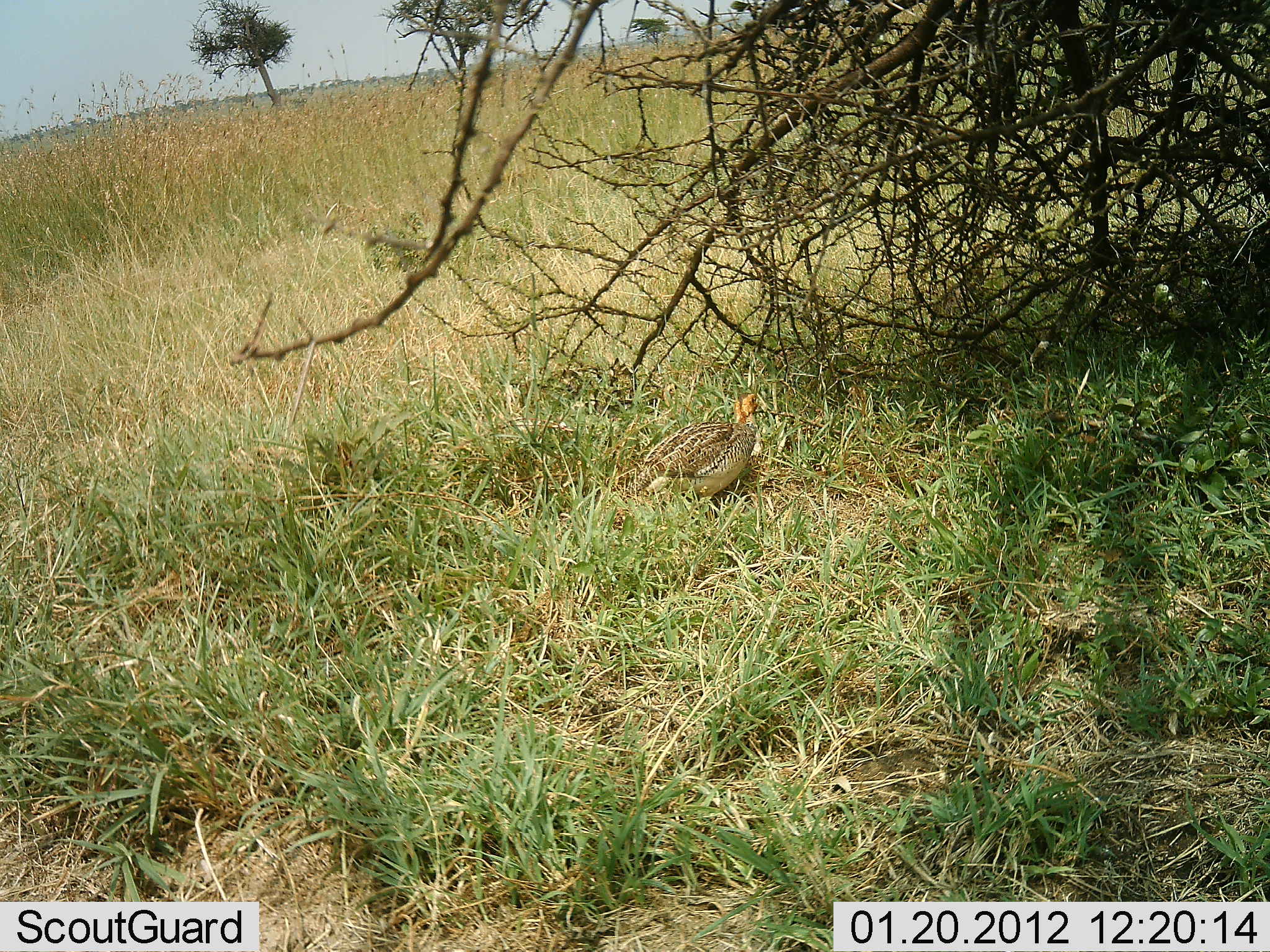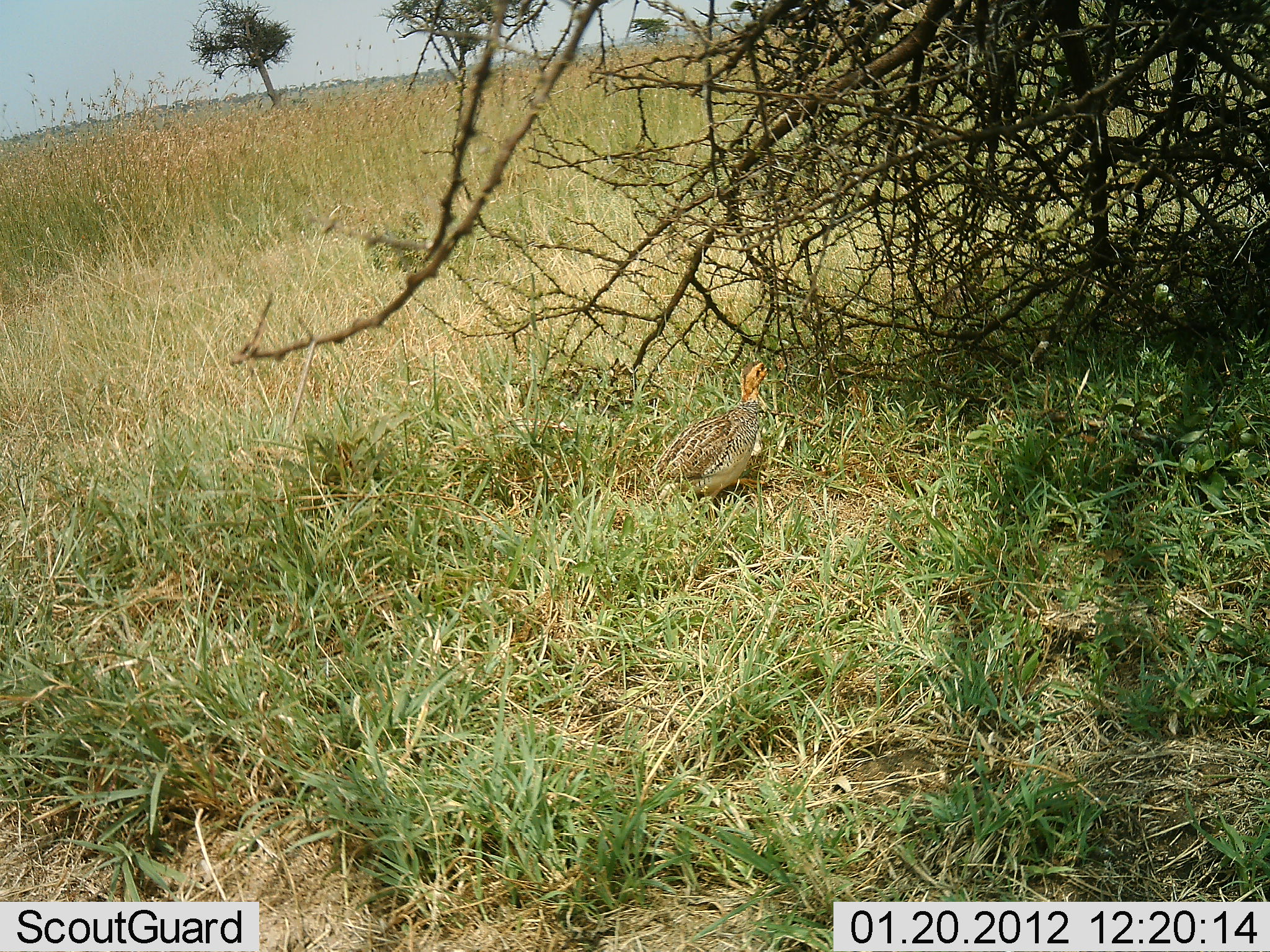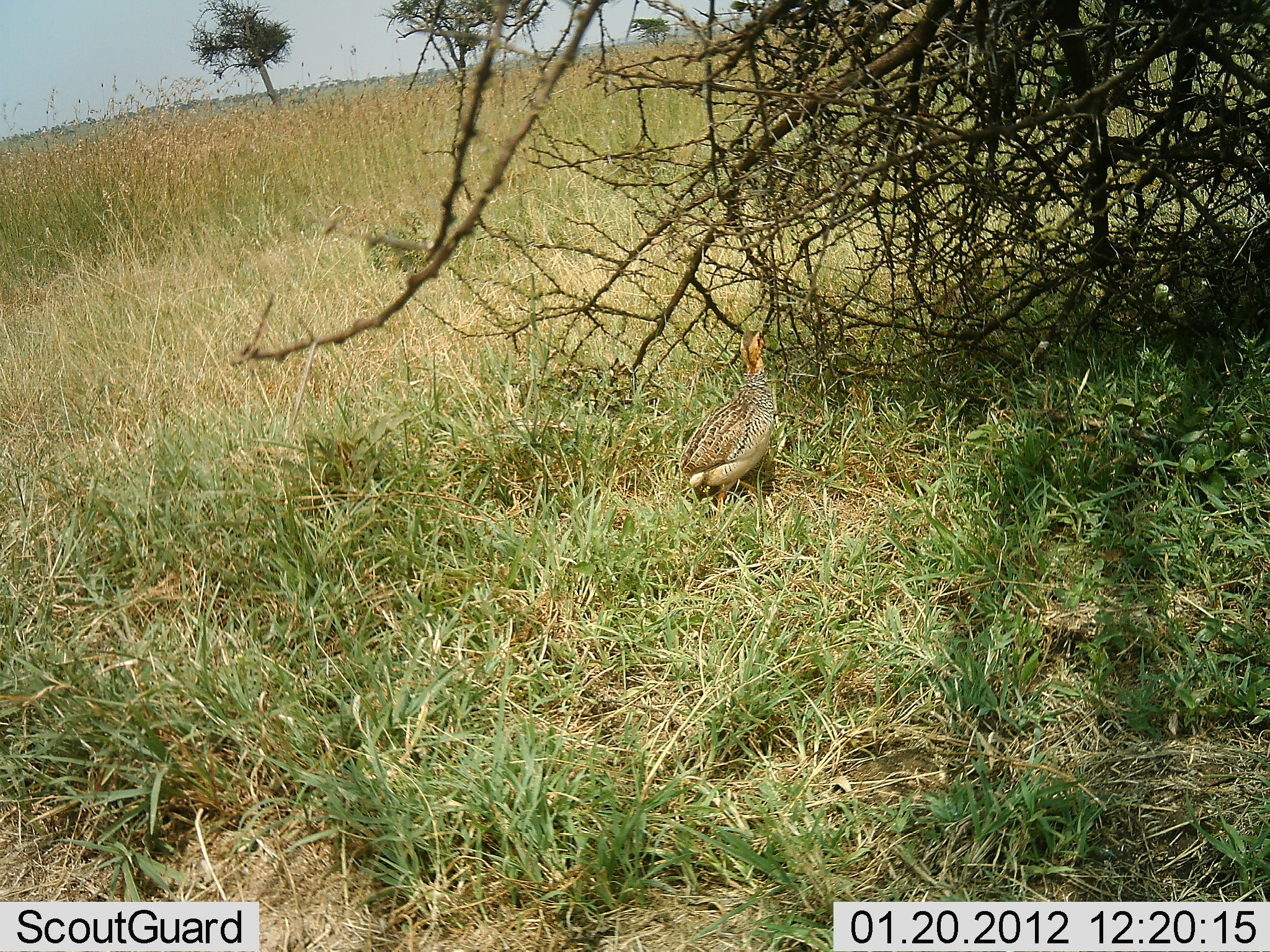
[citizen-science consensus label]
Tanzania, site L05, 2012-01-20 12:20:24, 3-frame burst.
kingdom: Animalia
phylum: Chordata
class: Aves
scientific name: Aves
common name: bird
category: otherbird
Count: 1.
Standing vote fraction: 52%.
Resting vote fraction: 0%.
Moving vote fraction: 32%.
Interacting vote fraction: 0%.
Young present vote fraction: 12%.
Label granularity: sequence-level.